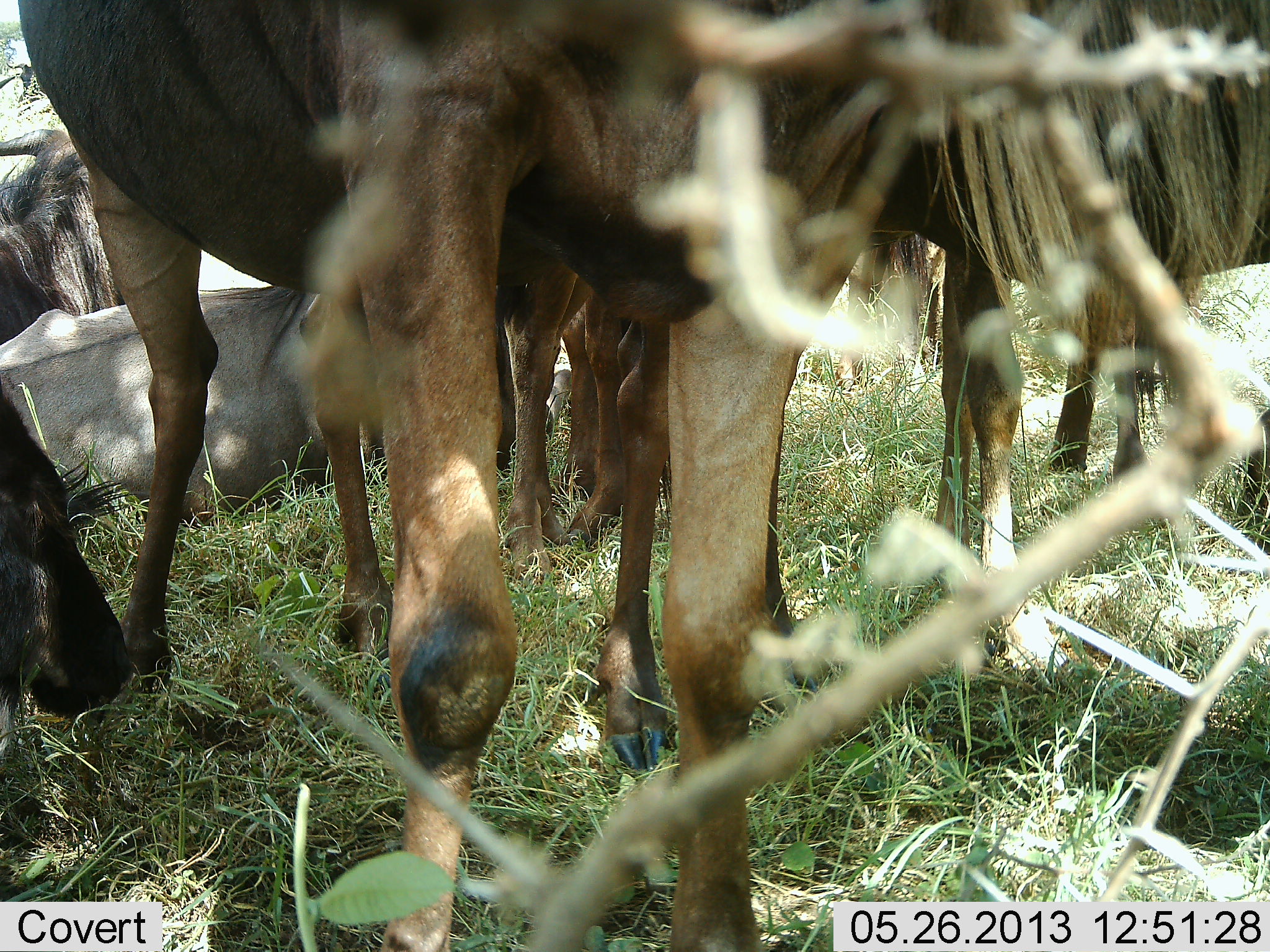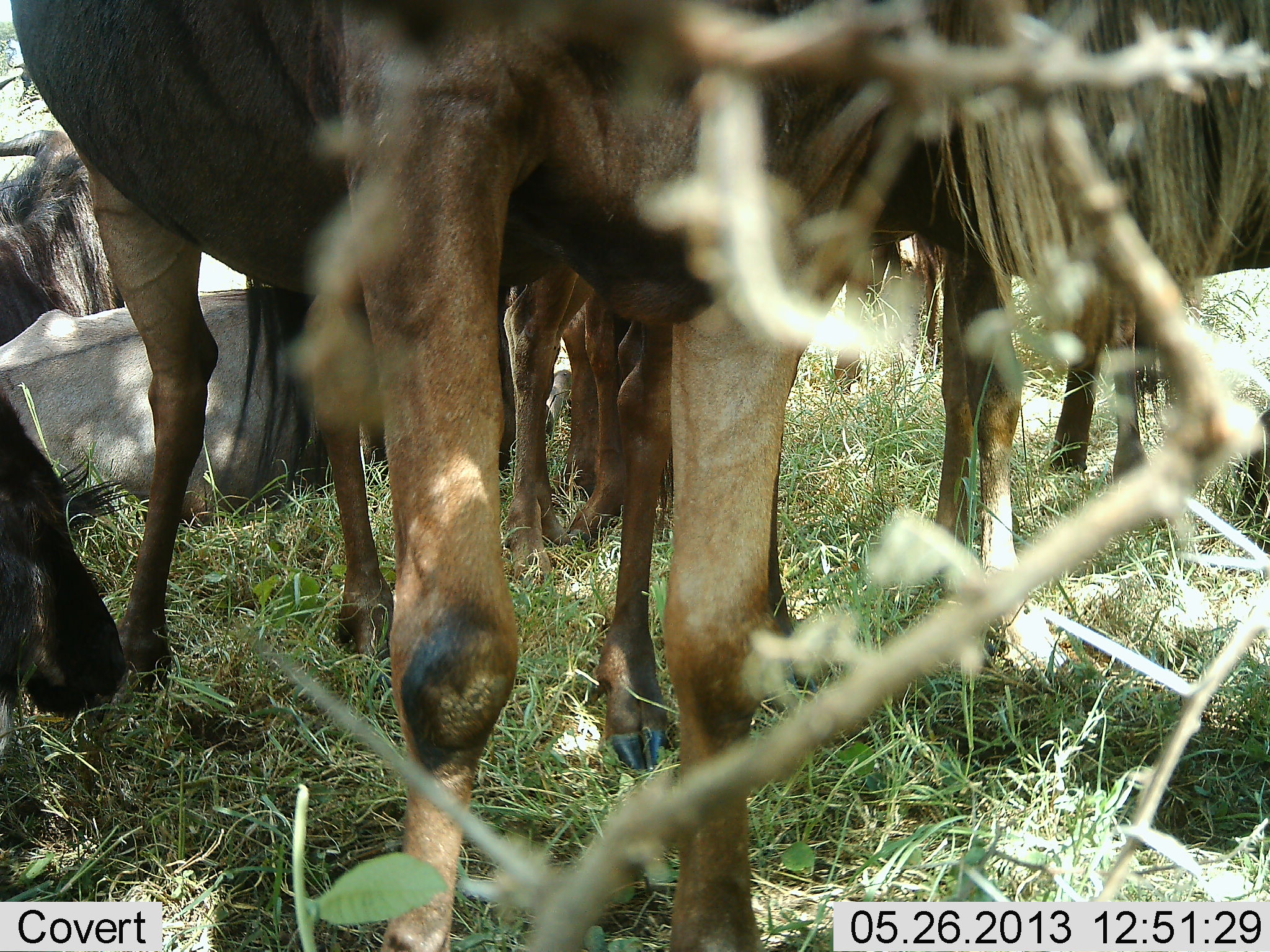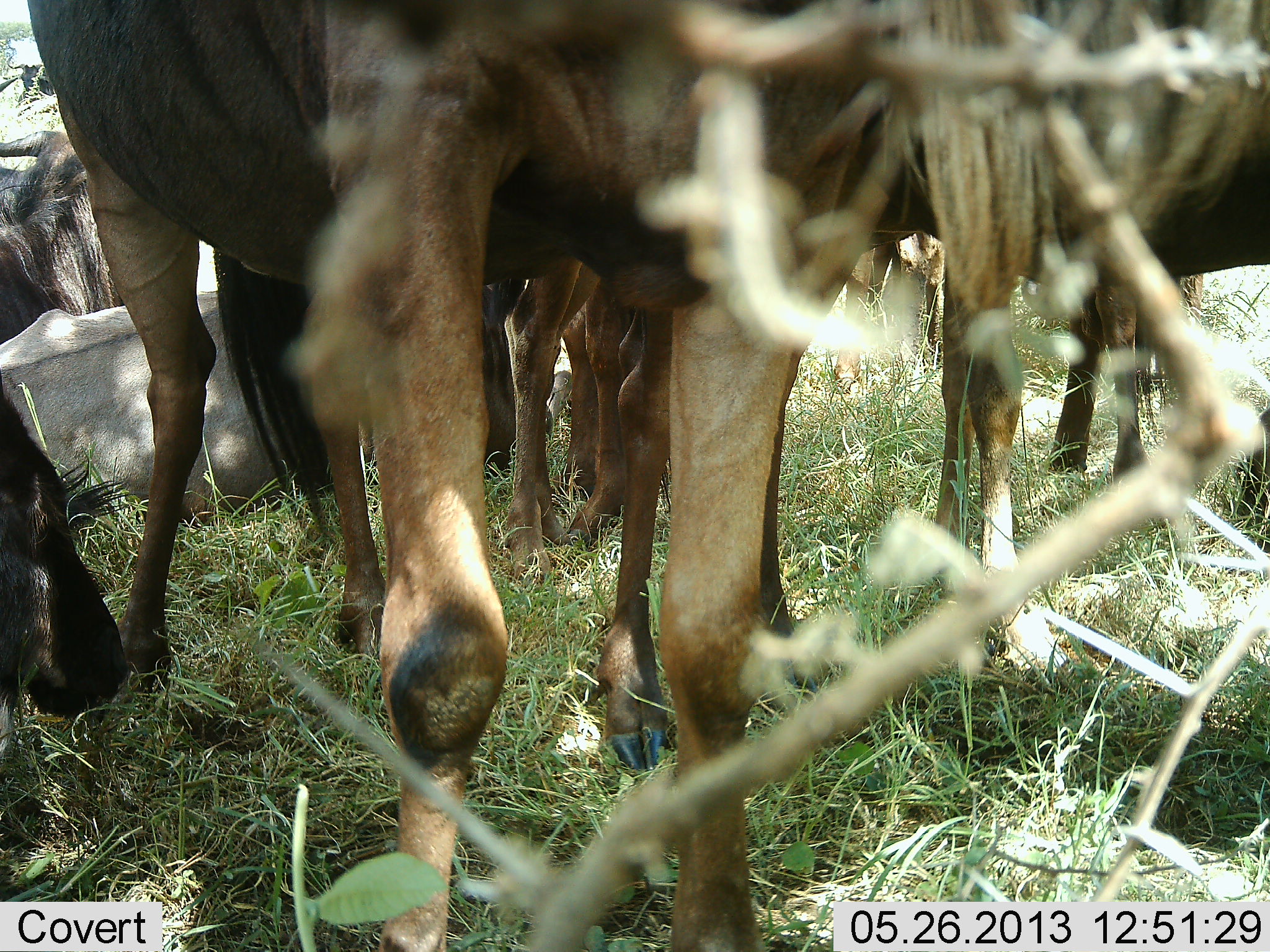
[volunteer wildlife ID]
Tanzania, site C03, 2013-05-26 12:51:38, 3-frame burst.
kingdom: Animalia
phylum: Chordata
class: Mammalia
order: Artiodactyla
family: Bovidae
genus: Connochaetes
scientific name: Connochaetes taurinus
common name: blue wildebeest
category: wildebeest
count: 7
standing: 100%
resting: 86%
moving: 5%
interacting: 9%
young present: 9%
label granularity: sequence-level